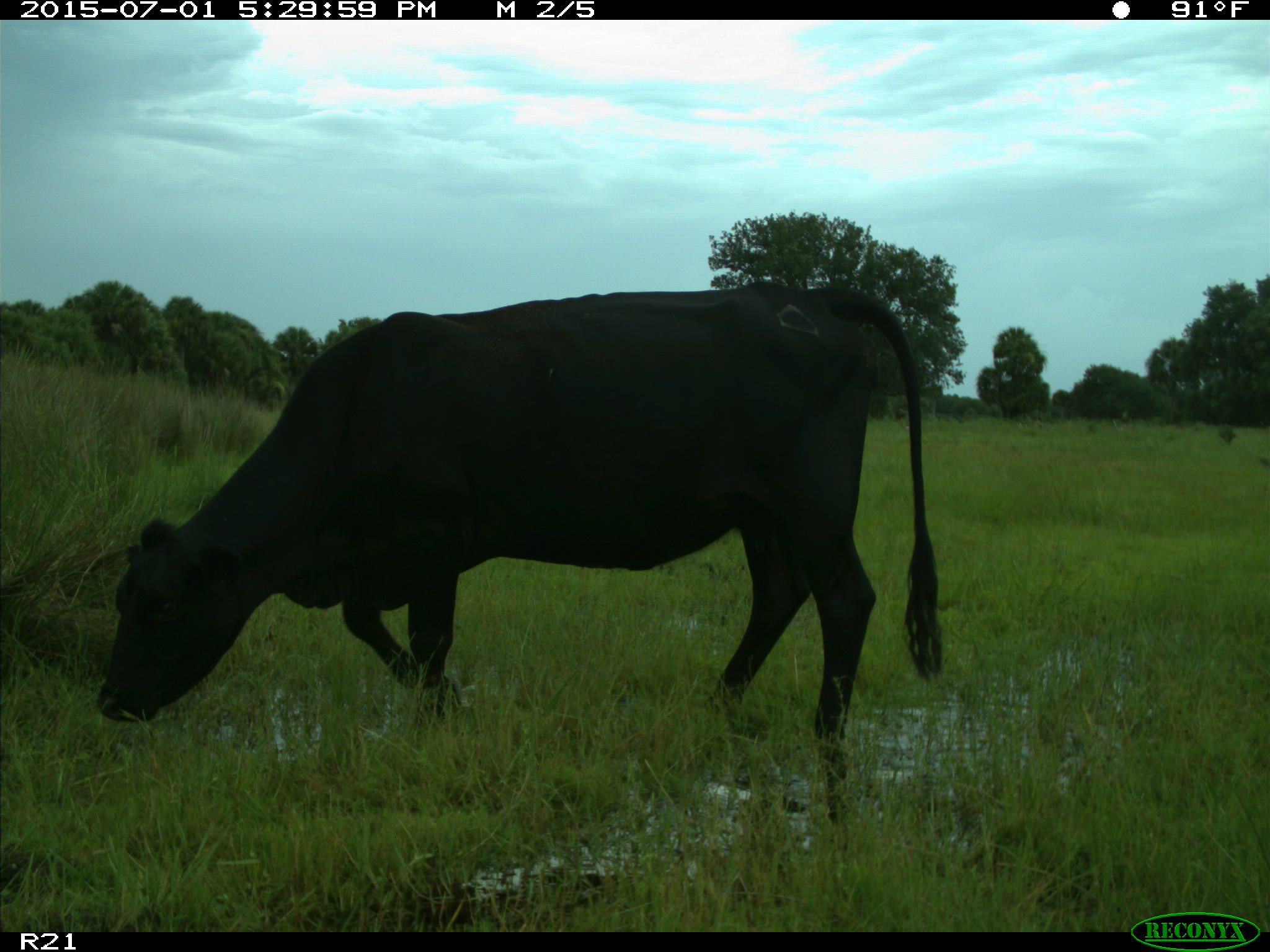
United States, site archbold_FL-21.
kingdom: Animalia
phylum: Chordata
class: Mammalia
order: Artiodactyla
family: Bovidae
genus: Bos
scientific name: Bos taurus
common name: domestic cow